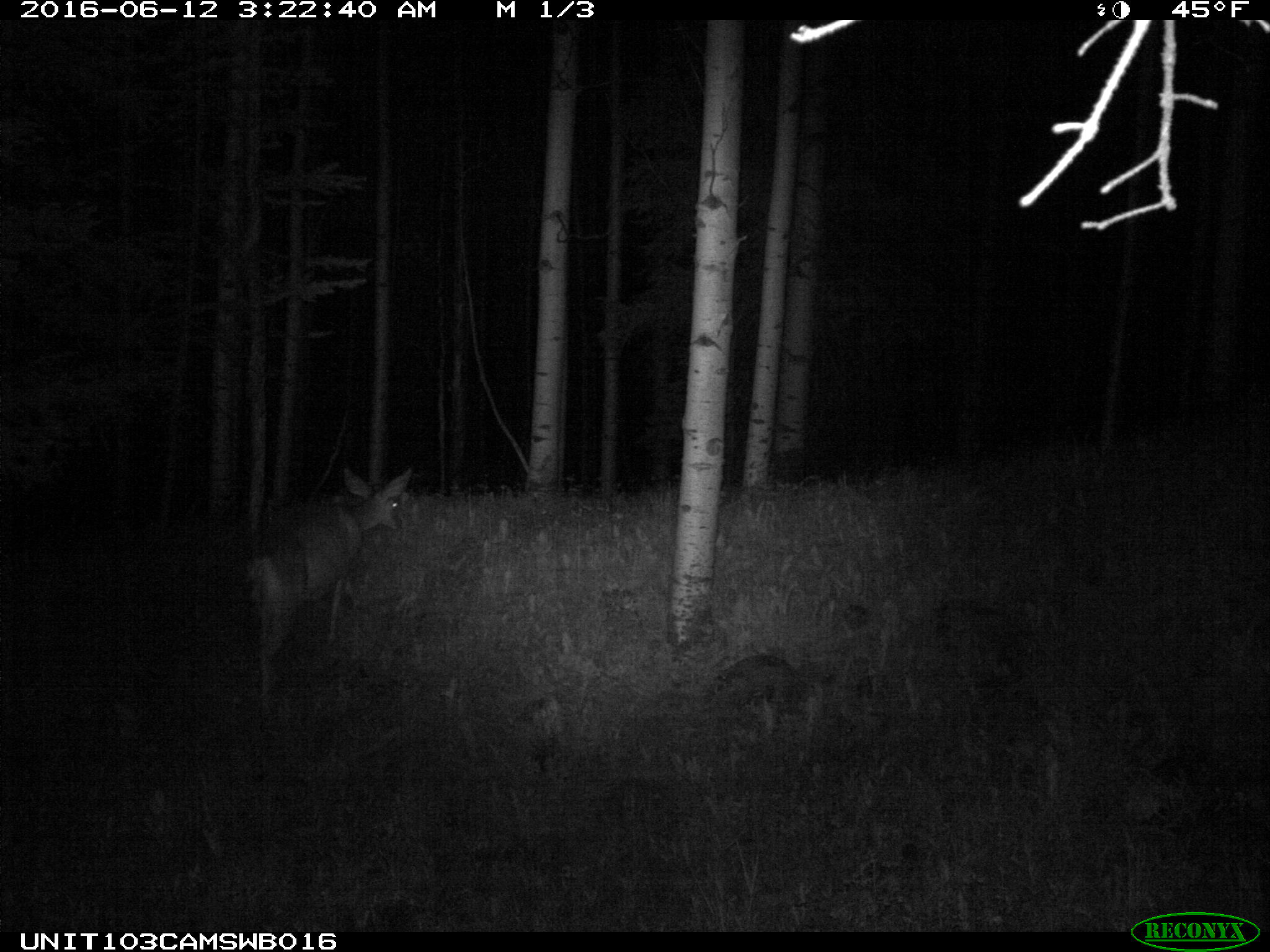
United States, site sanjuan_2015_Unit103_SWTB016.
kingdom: Animalia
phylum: Chordata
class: Mammalia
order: Artiodactyla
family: Cervidae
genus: Odocoileus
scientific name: Odocoileus hemionus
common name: mule deer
Odocoileus hemionus (mule deer).